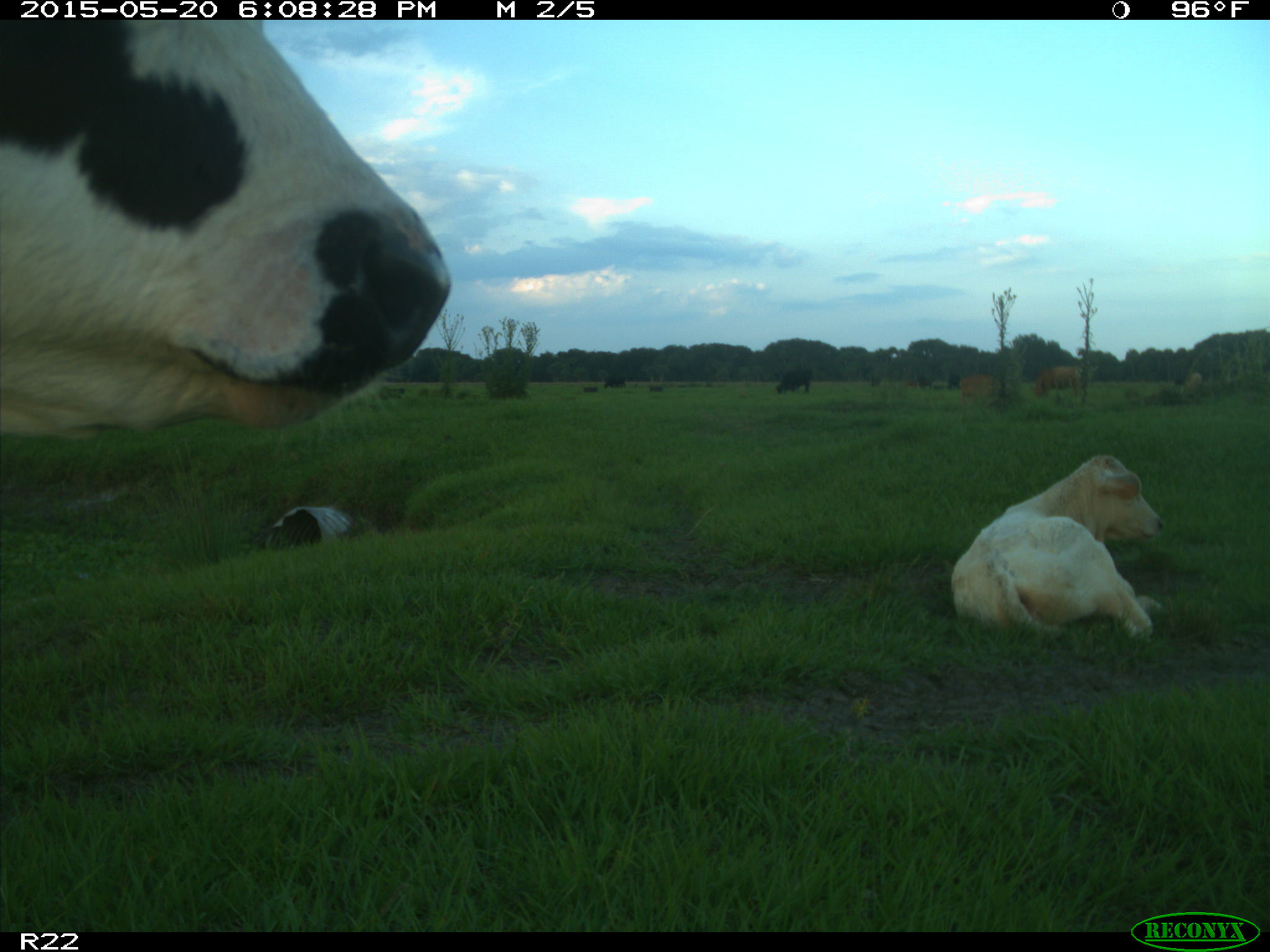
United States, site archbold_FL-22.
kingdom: Animalia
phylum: Chordata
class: Mammalia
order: Artiodactyla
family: Bovidae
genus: Bos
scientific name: Bos taurus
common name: domestic cow